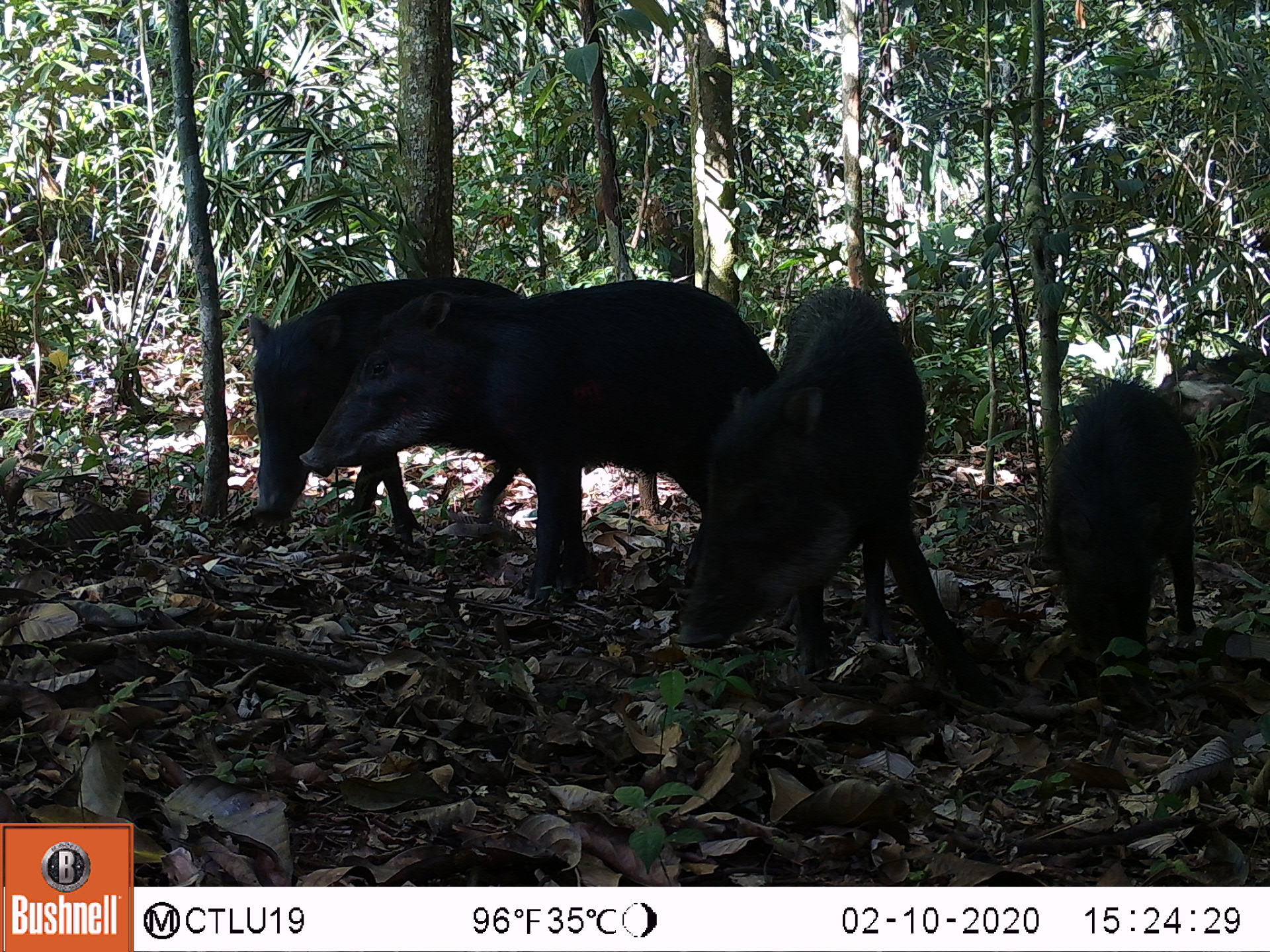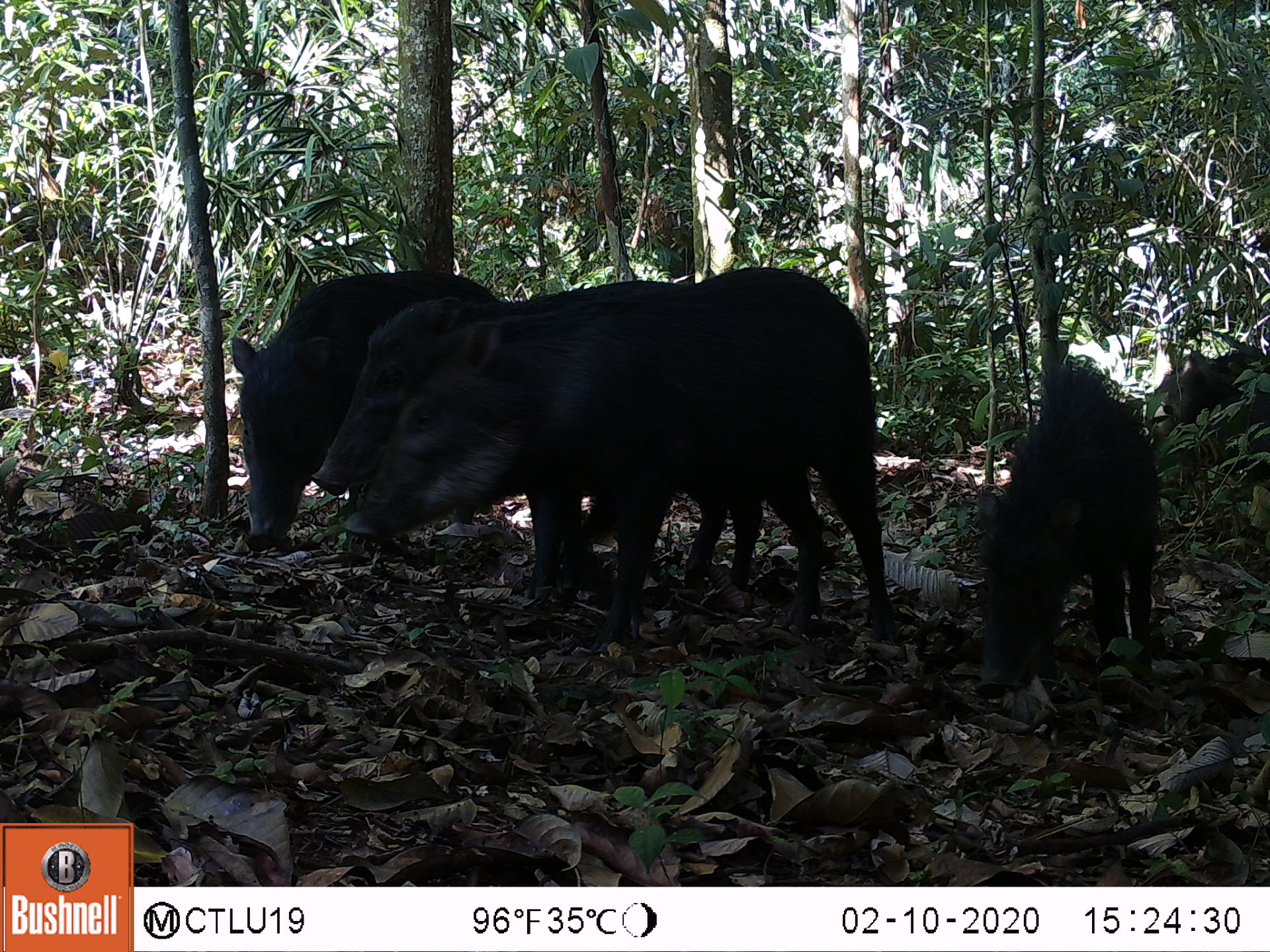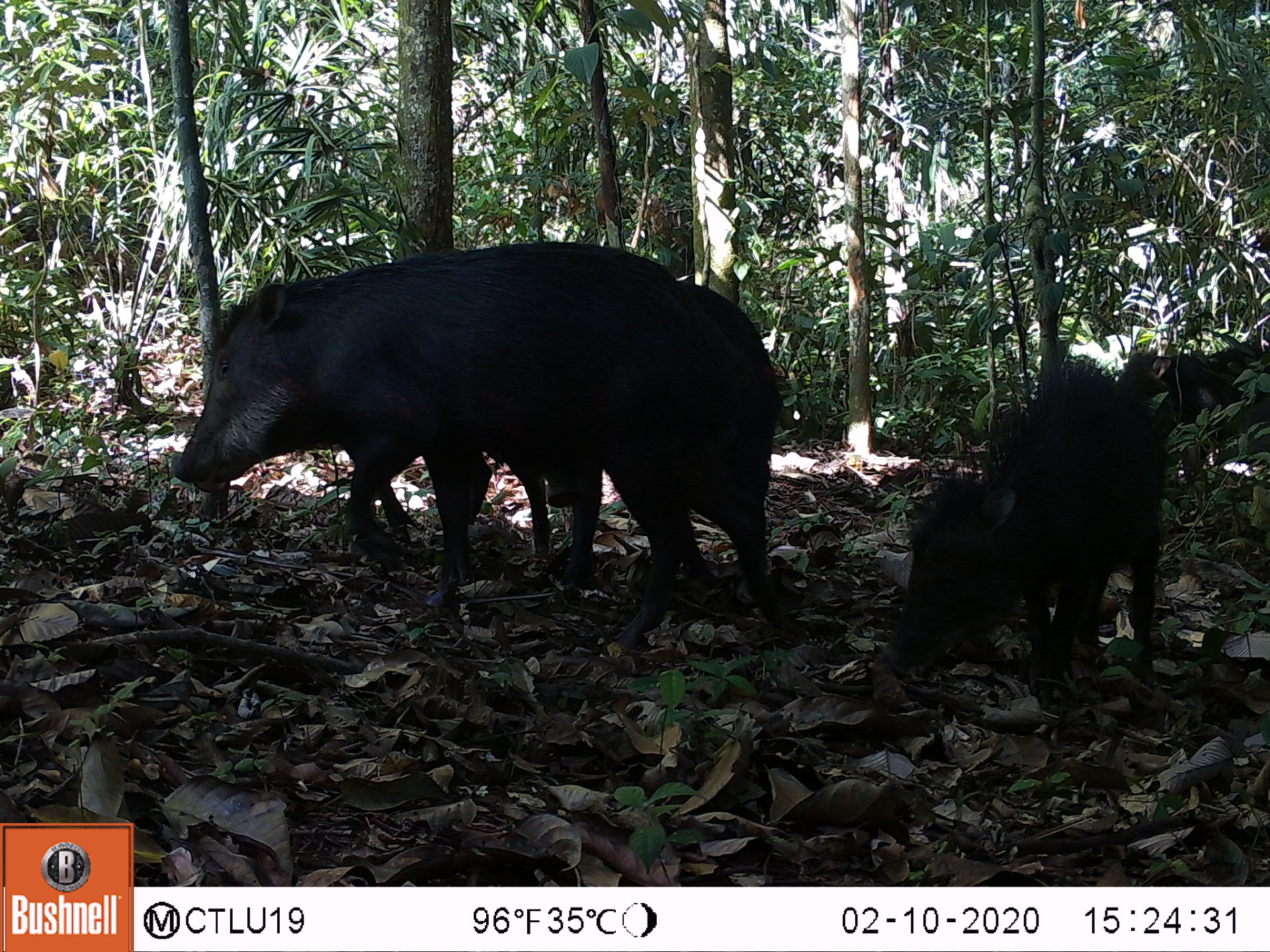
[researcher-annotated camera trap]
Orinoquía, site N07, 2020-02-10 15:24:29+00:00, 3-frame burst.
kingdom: Animalia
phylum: Chordata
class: Mammalia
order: Artiodactyla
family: Tayassuidae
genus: Tayassu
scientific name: Tayassu pecari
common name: white-lipped peccary